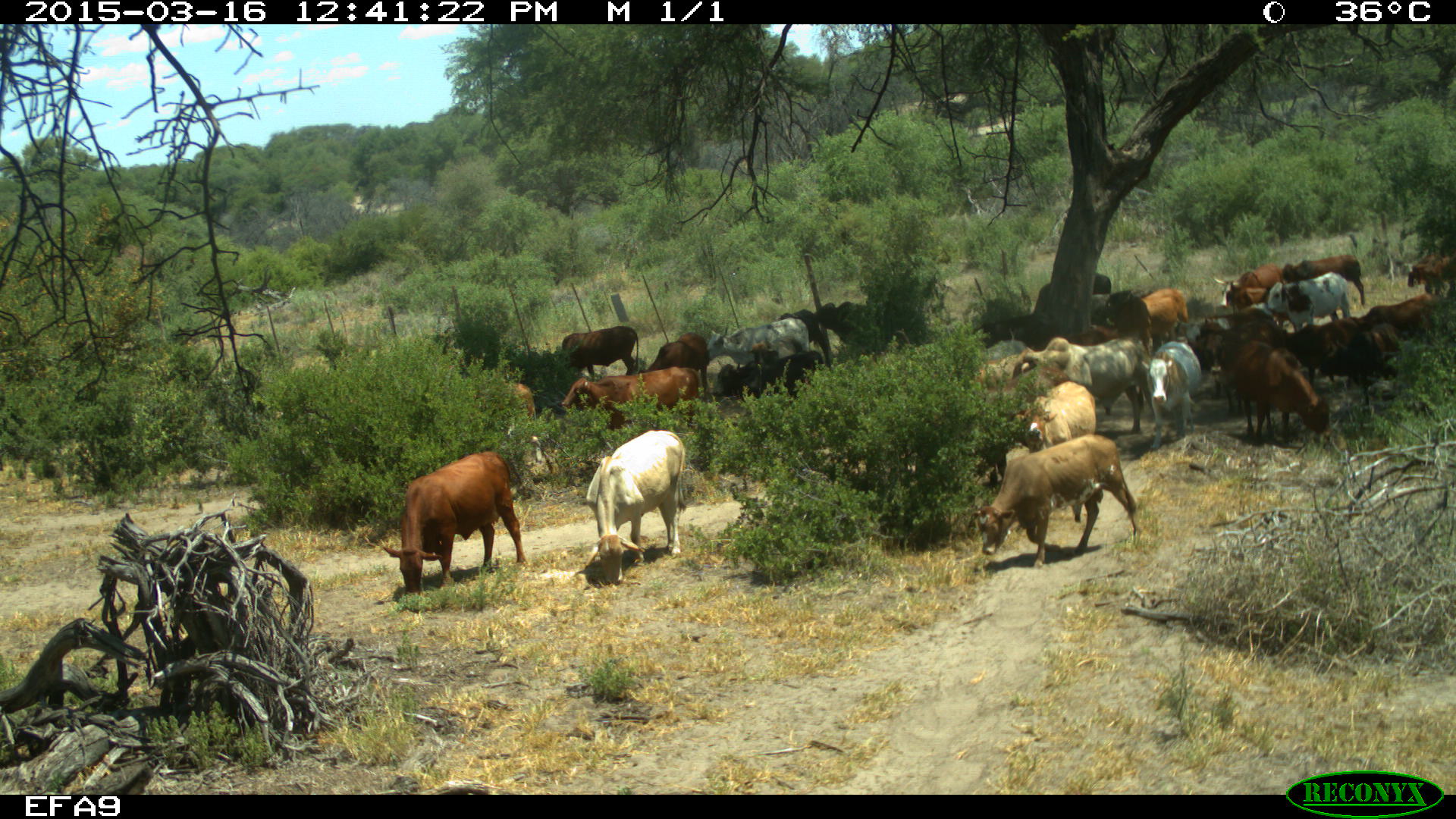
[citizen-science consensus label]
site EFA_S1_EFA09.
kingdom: Animalia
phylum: Chordata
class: Mammalia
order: Artiodactyla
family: Bovidae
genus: Bos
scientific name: Bos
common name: cattle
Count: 11-50.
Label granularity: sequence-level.